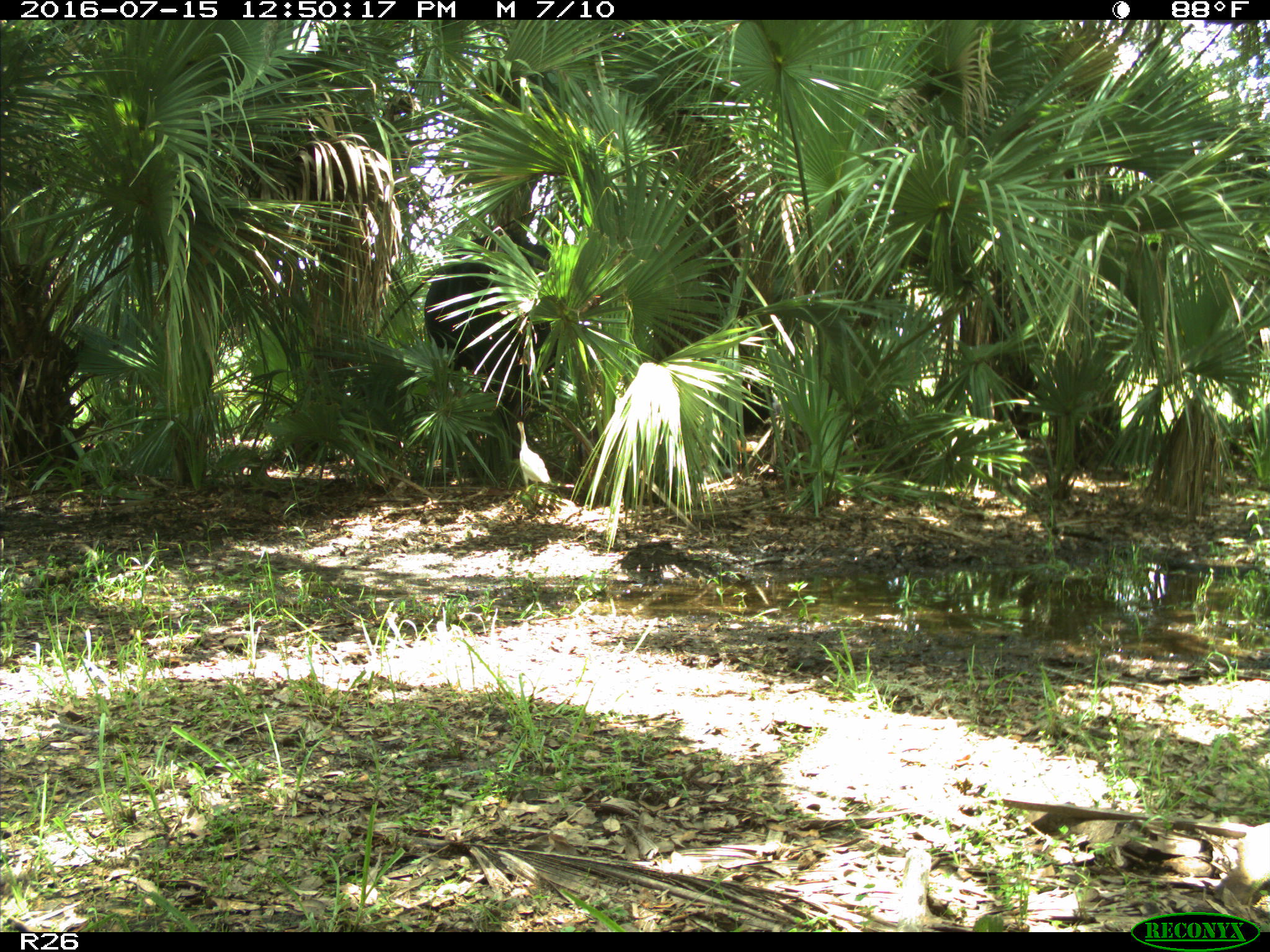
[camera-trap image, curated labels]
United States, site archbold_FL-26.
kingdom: Animalia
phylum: Chordata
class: Mammalia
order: Artiodactyla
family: Bovidae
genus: Bos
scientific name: Bos taurus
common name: domestic cow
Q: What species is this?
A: Bos taurus (domestic cow).